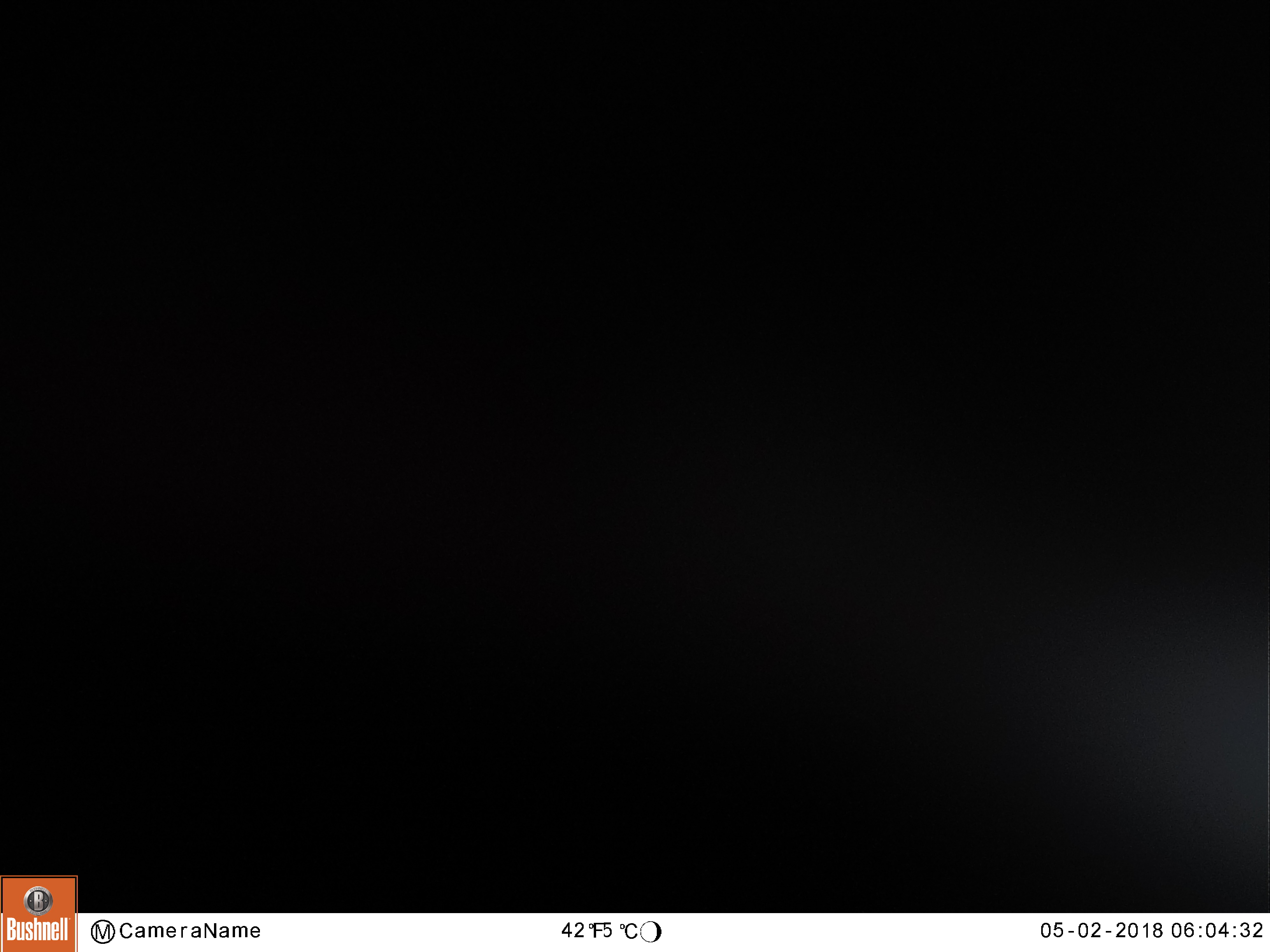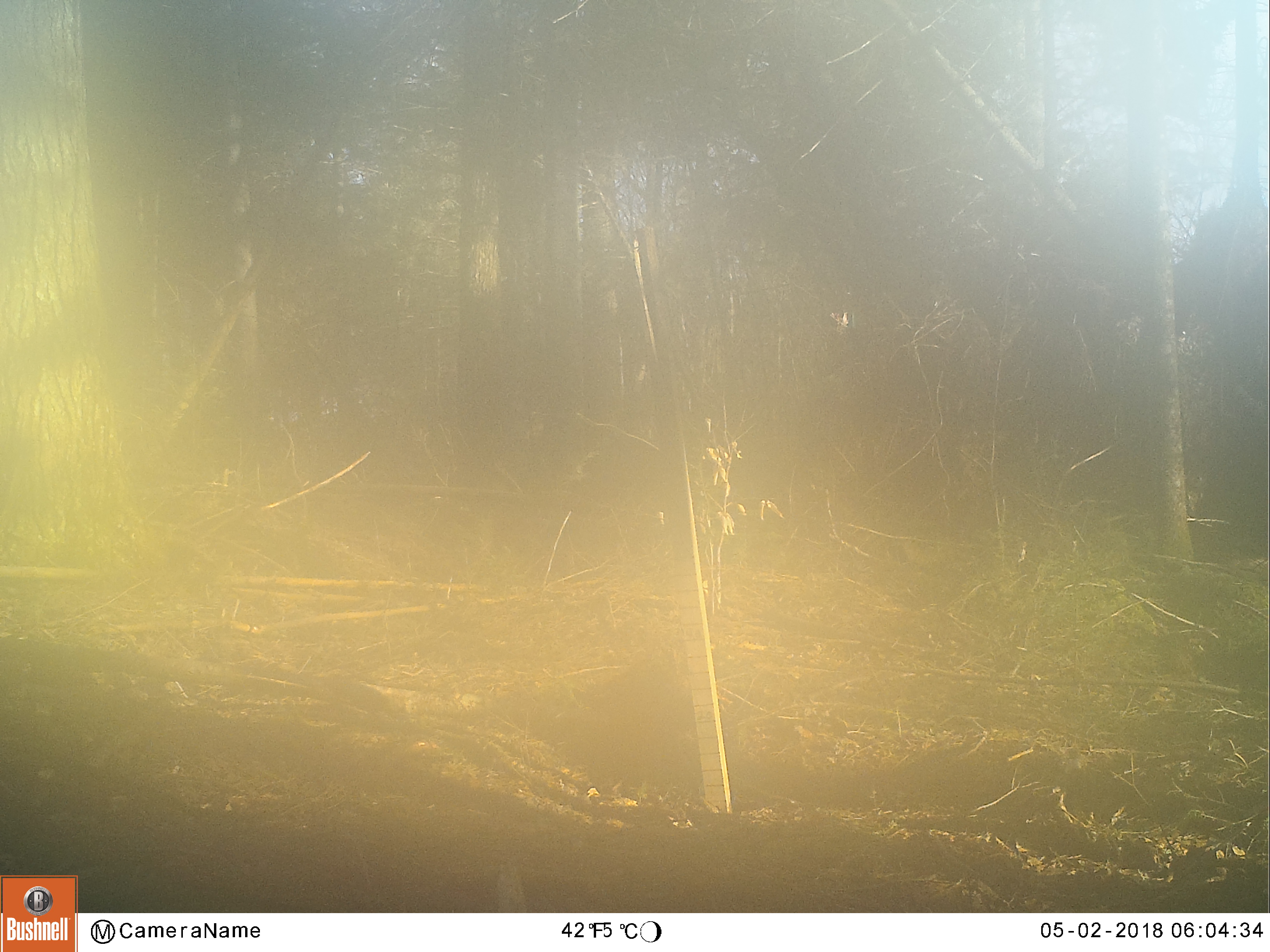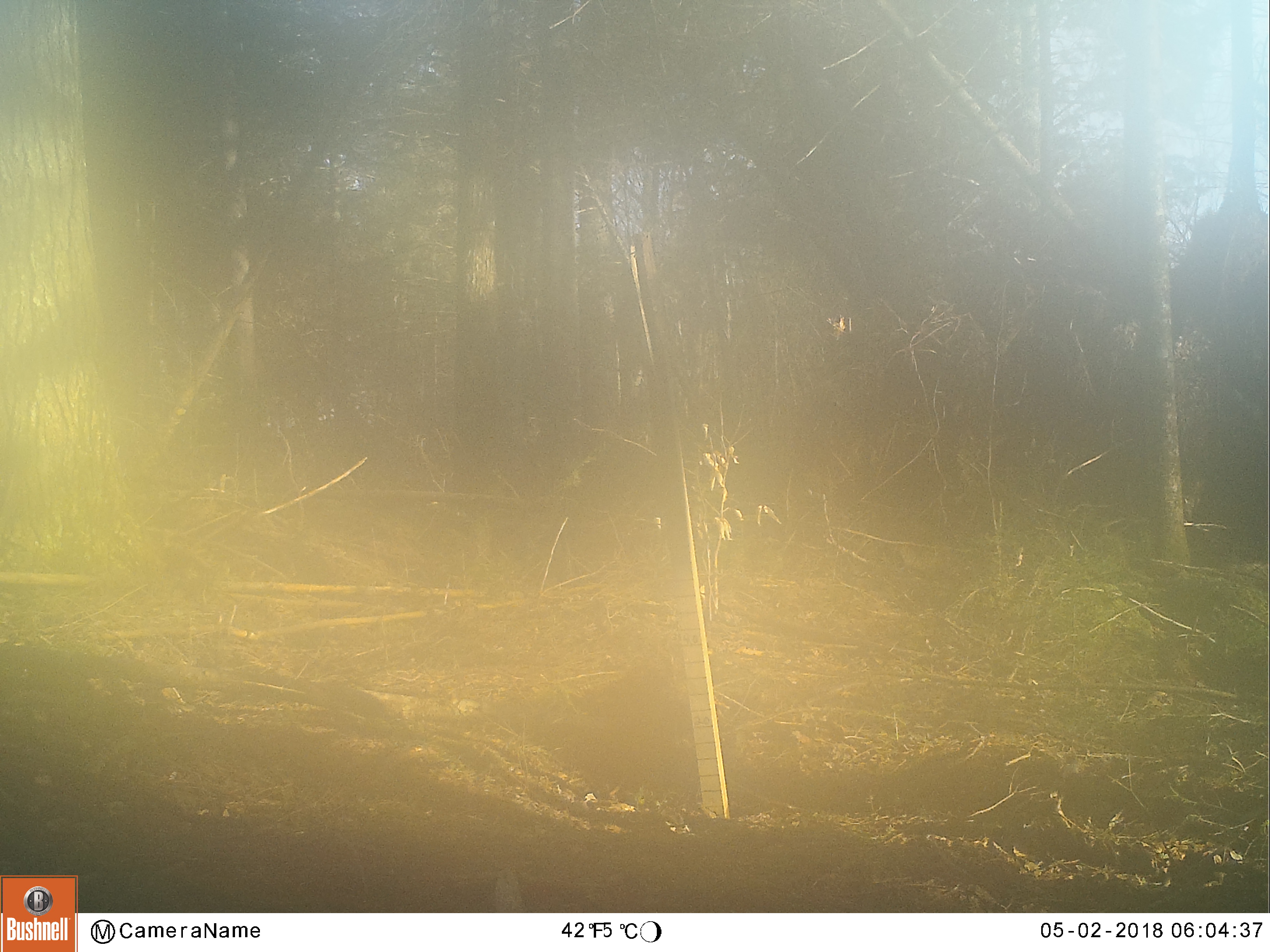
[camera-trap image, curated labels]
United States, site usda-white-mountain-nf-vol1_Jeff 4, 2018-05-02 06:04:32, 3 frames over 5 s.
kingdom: Animalia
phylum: Chordata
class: Mammalia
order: Carnivora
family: Ursidae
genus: Ursus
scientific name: Ursus americanus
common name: black bear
Black bear (Ursus americanus).